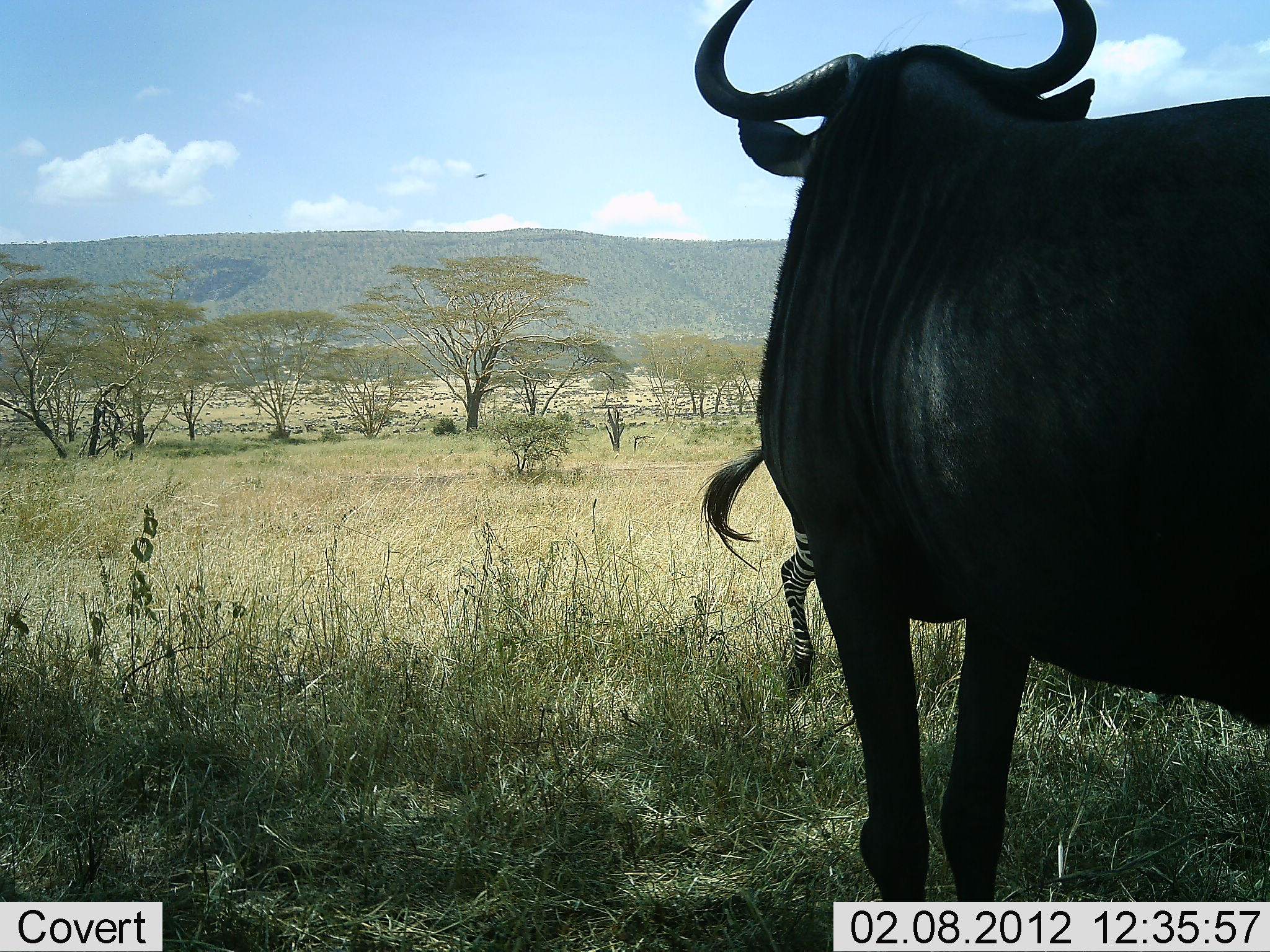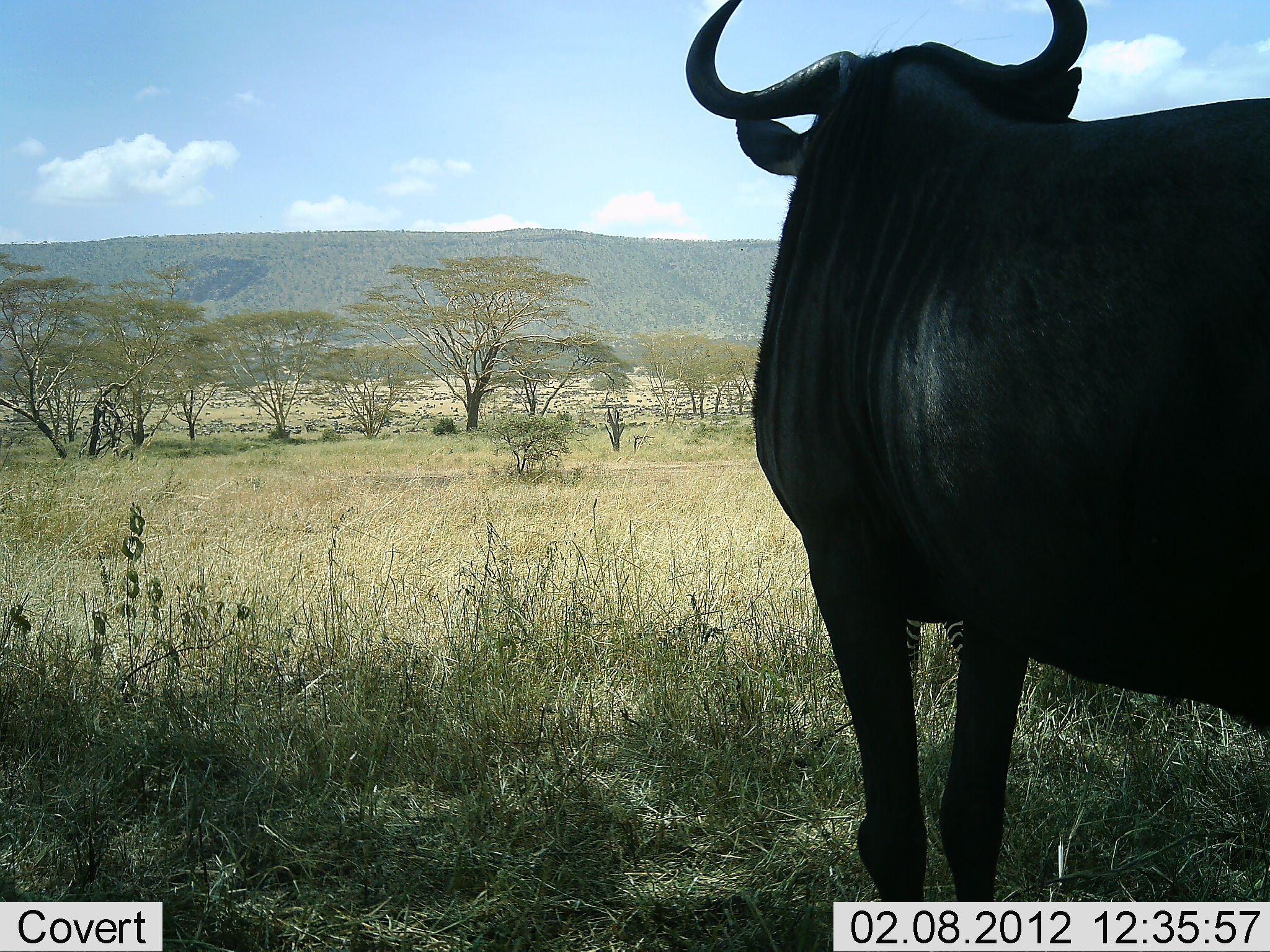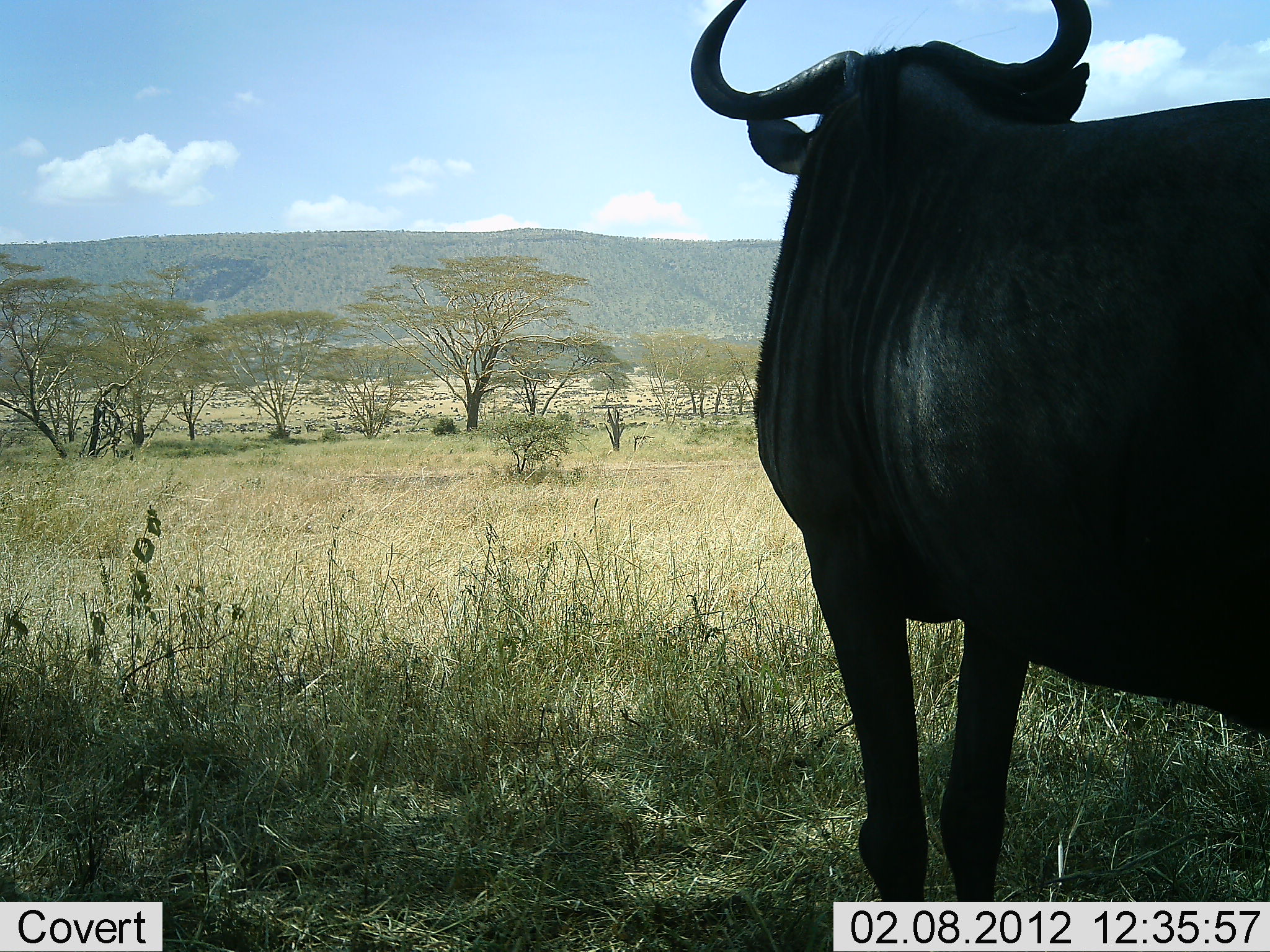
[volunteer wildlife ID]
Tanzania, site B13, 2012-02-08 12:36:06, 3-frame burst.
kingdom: Animalia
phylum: Chordata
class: Mammalia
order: Artiodactyla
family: Bovidae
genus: Connochaetes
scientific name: Connochaetes taurinus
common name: blue wildebeest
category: wildebeest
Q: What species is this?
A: Wildebeest (blue wildebeest) (Connochaetes taurinus).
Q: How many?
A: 1.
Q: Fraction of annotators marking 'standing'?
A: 100%.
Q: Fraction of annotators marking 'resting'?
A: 4%.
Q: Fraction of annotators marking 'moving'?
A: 0%.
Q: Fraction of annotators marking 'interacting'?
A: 0%.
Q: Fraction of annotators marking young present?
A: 0%.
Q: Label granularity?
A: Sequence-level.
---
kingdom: Animalia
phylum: Chordata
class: Mammalia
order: Perissodactyla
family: Equidae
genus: Equus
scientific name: Equus quagga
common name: plains zebra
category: zebra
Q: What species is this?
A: Zebra (plains zebra) (Equus quagga).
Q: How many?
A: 1.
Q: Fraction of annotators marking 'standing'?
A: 8%.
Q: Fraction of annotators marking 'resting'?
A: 0%.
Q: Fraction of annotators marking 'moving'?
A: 88%.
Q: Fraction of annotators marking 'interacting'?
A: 0%.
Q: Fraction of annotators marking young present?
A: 0%.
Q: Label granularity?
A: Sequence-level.